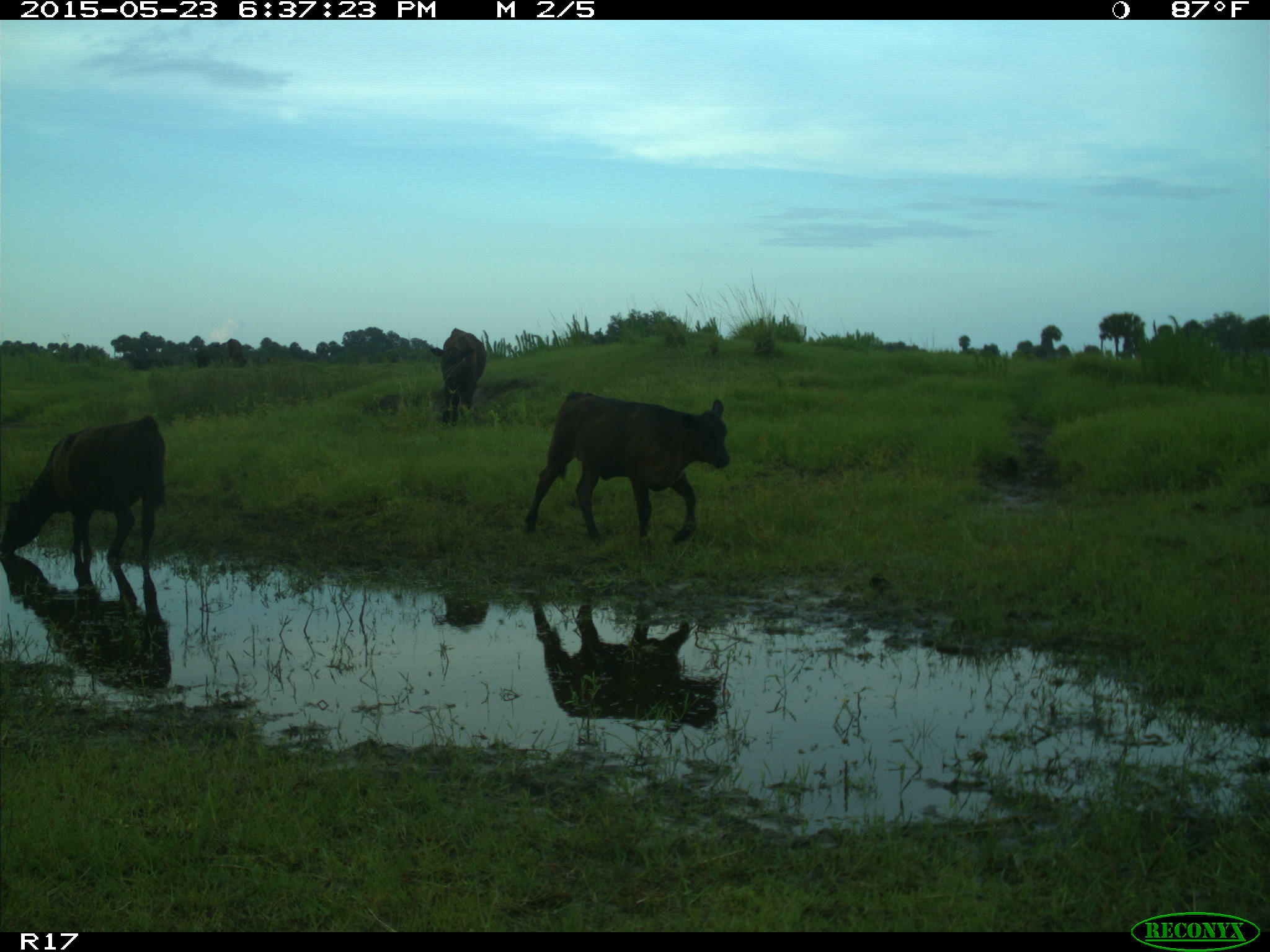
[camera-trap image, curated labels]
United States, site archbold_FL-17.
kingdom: Animalia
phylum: Chordata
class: Mammalia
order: Artiodactyla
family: Bovidae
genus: Bos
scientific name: Bos taurus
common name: domestic cow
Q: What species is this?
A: Bos taurus (domestic cow).